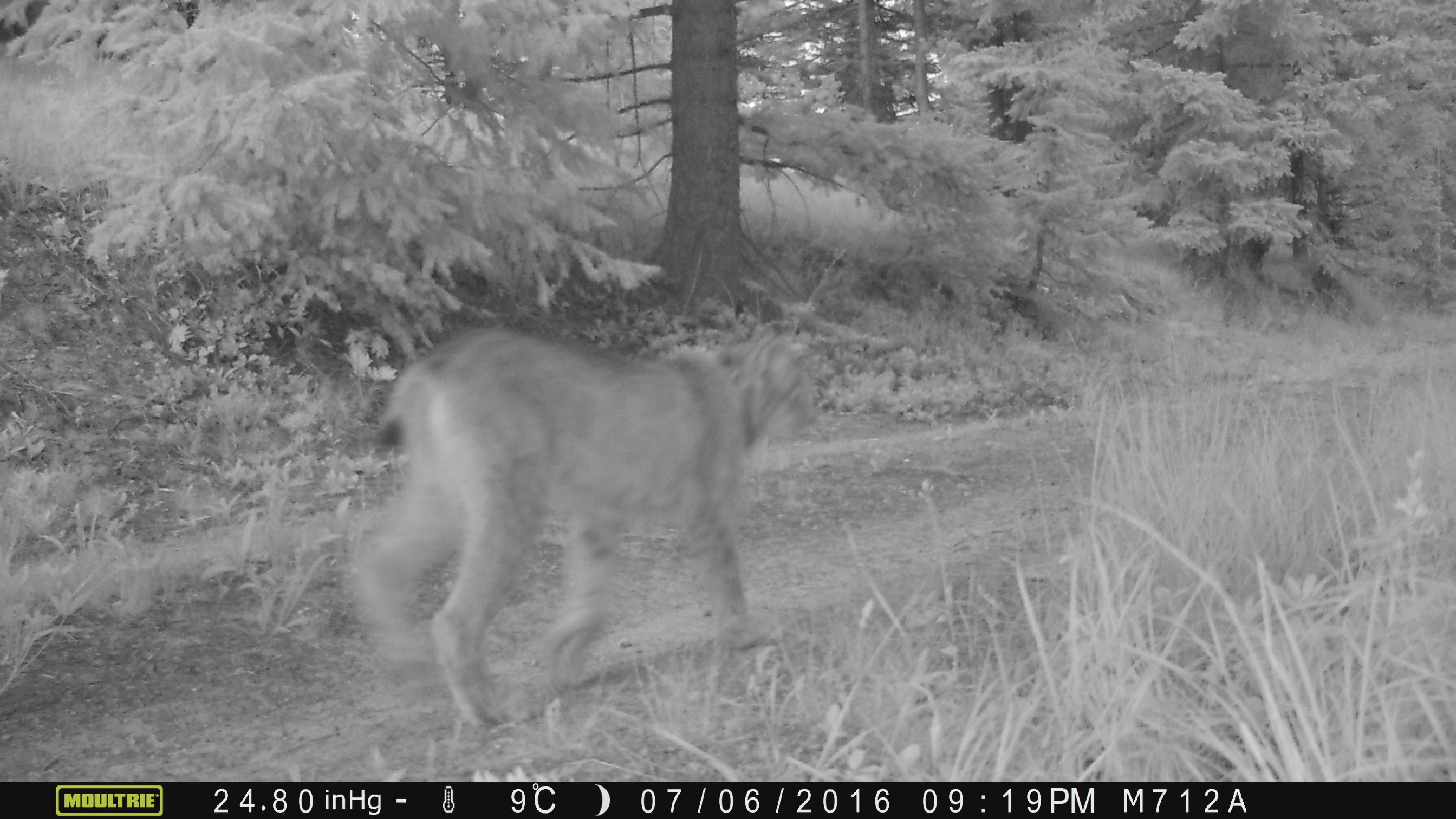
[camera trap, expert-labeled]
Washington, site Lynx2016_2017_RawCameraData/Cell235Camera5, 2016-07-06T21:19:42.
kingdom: Animalia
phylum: Chordata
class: Mammalia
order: Carnivora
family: Felidae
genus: Lynx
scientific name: Lynx canadensis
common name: canada lynx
Lynx canadensis (canada lynx). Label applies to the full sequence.